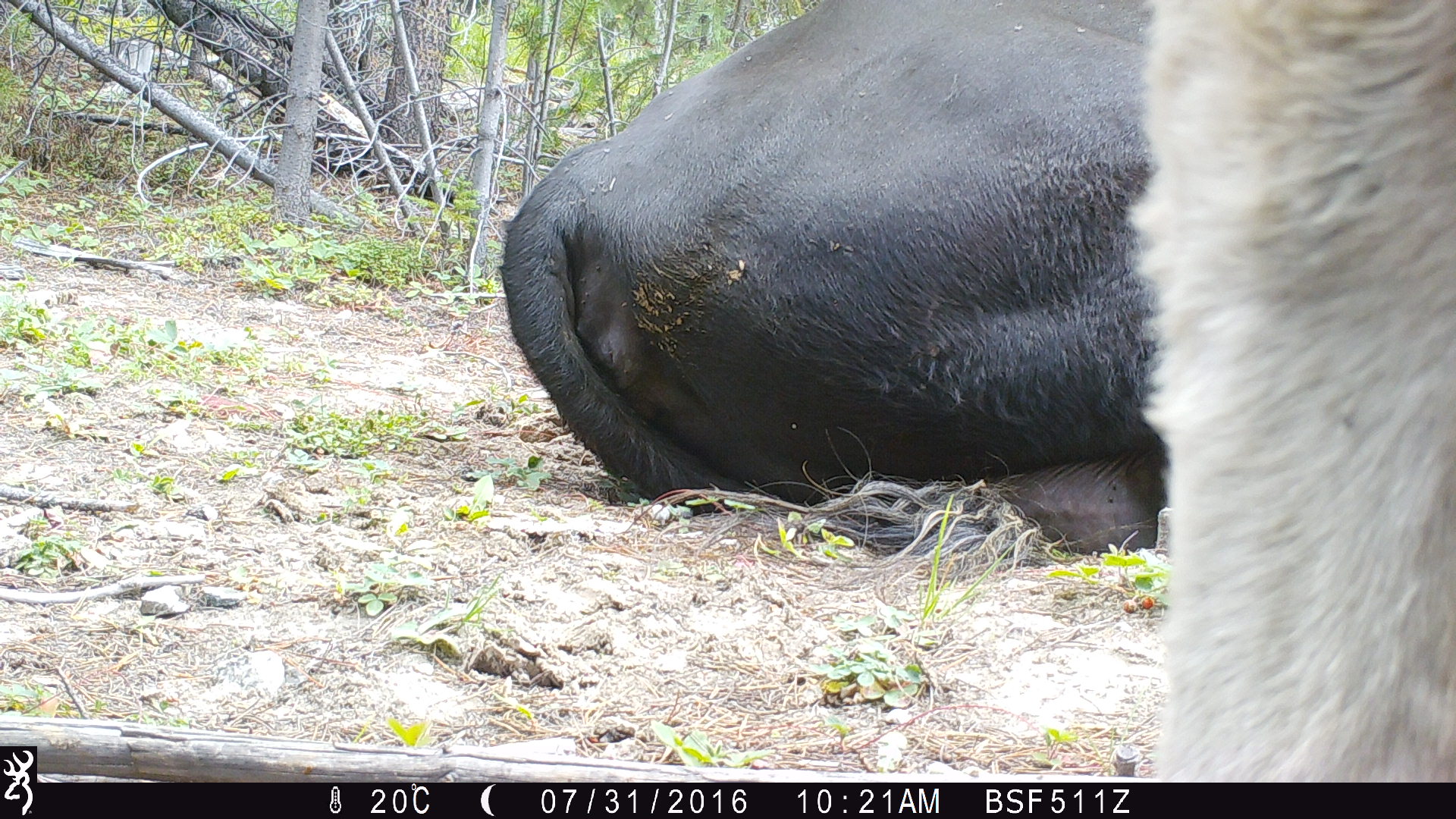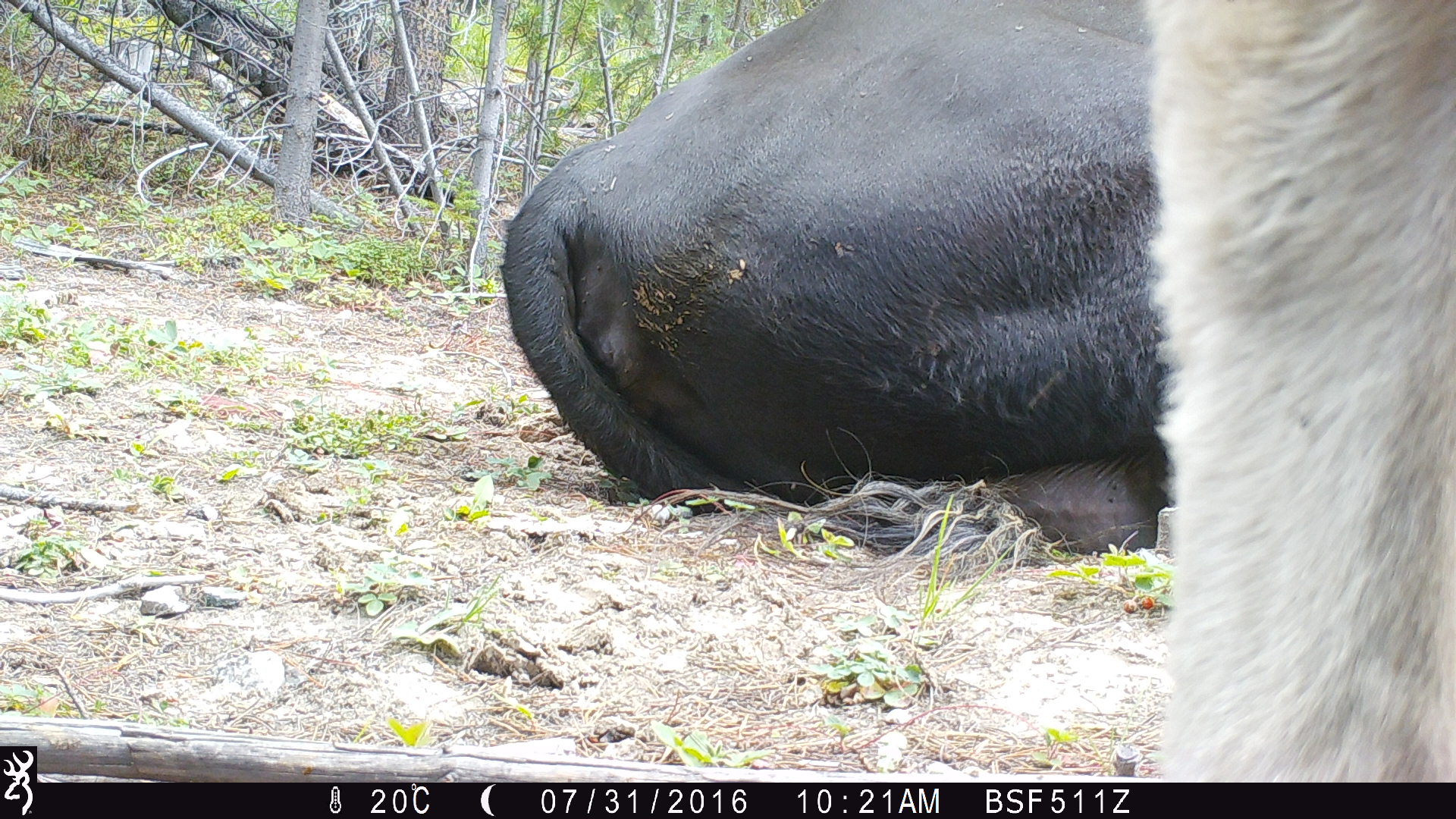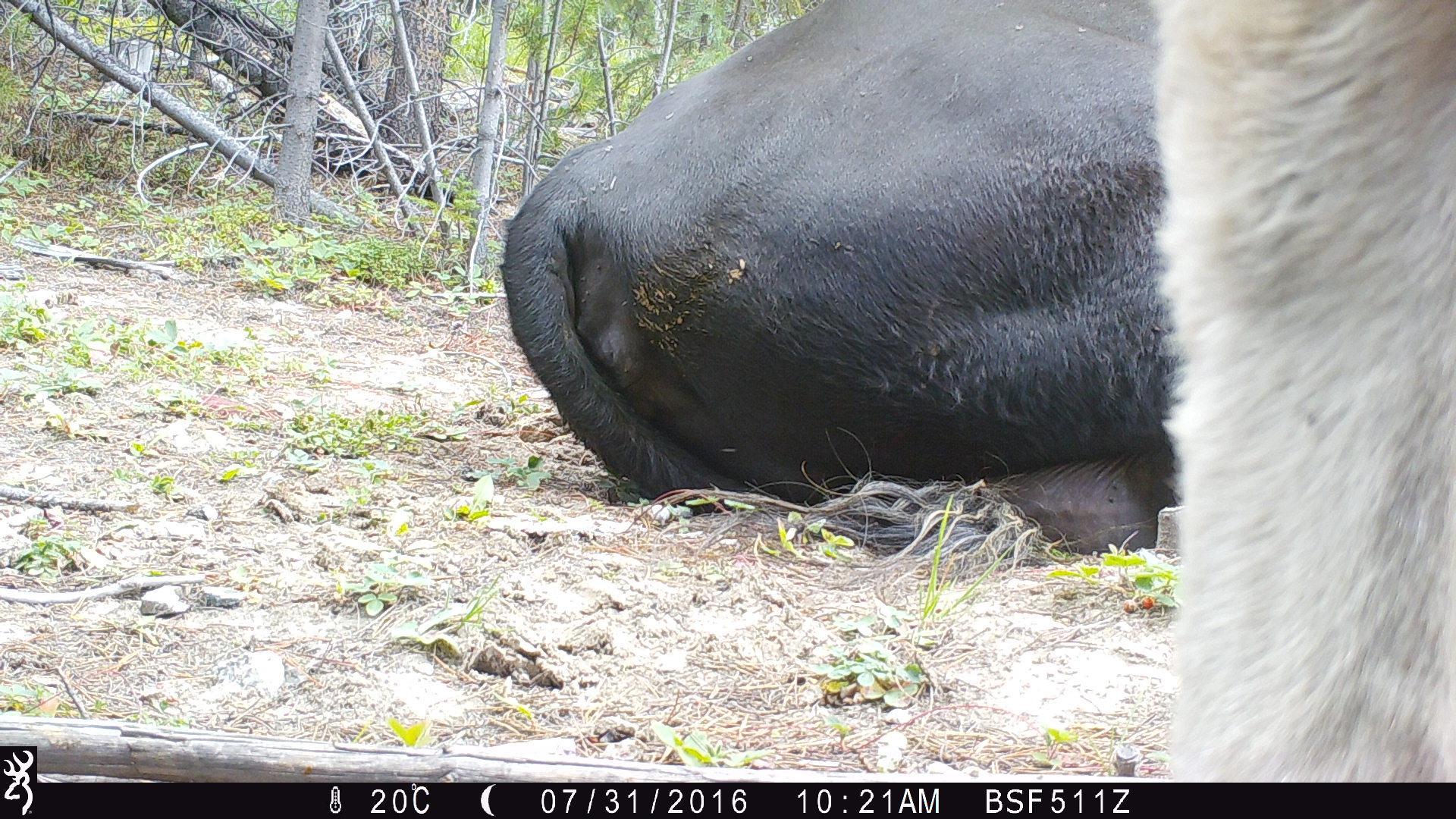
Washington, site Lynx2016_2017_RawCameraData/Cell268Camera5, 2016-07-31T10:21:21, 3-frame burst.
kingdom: Animalia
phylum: Chordata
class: Mammalia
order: Artiodactyla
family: Bovidae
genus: Bos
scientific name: Bos taurus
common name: domestic cattle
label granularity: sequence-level